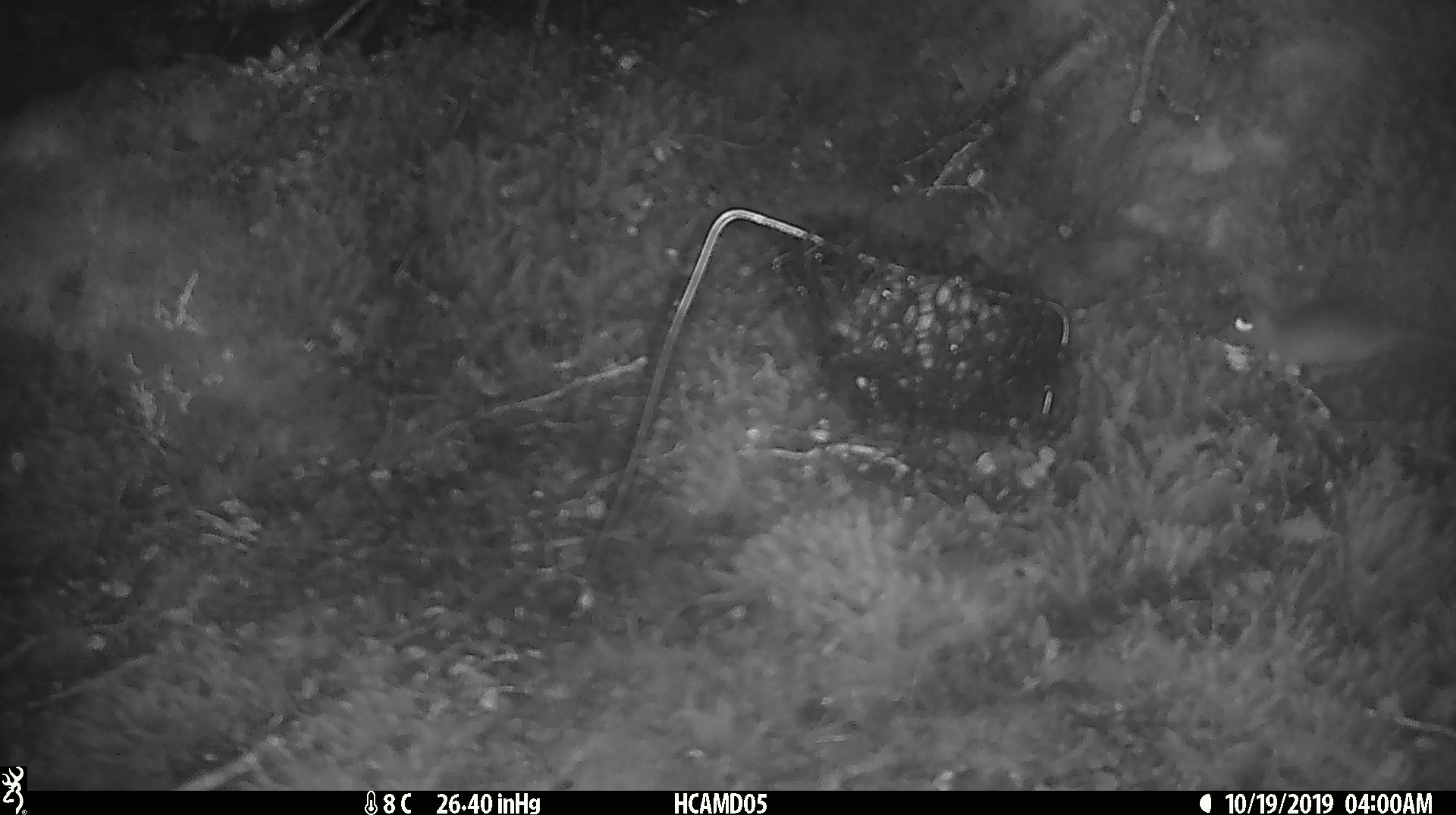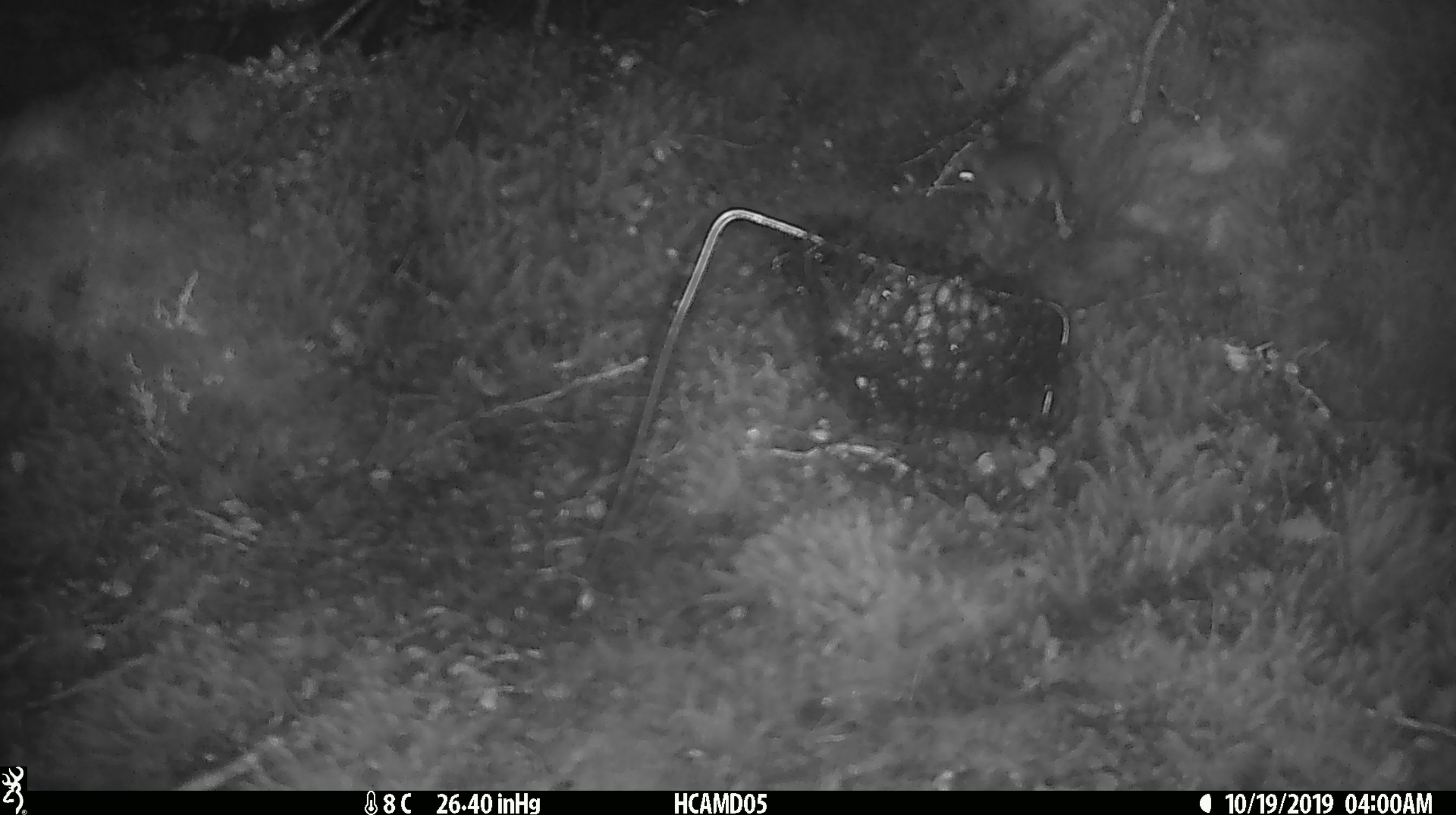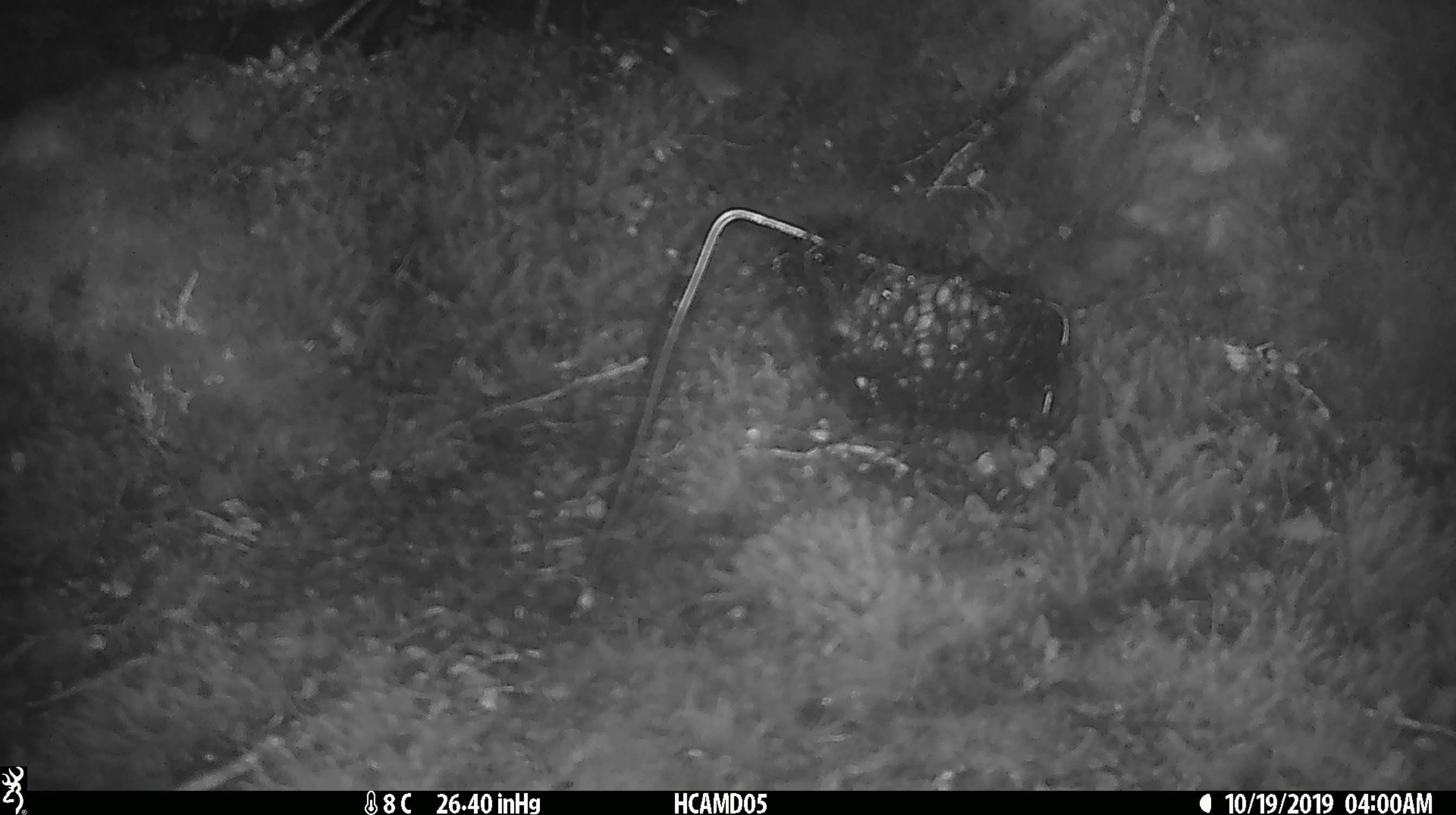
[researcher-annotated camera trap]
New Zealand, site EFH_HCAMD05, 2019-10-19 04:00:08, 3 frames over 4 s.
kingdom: Animalia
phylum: Chordata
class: Mammalia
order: Rodentia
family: Muridae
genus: Mus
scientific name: Mus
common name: mouse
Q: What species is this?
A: Mouse (Mus).